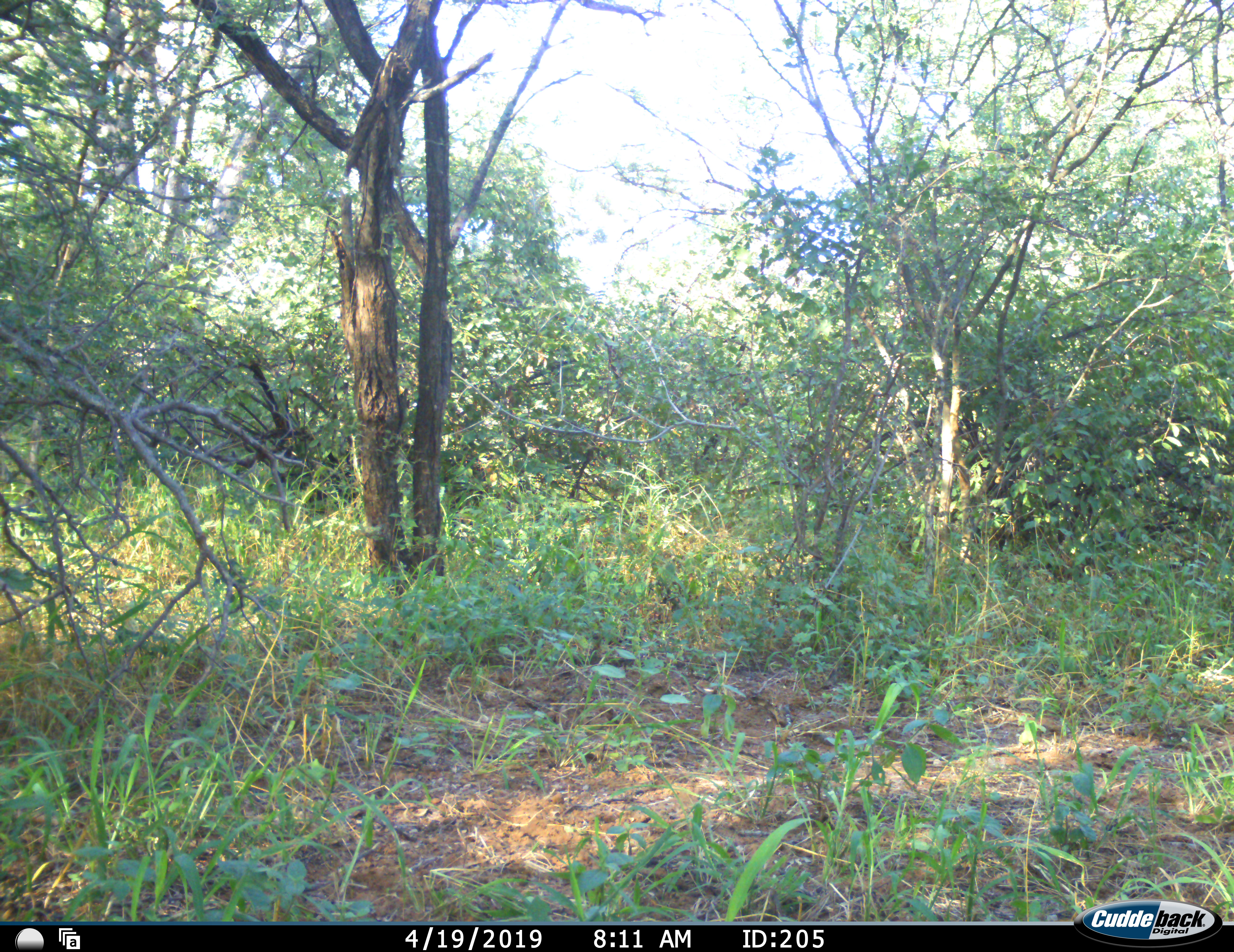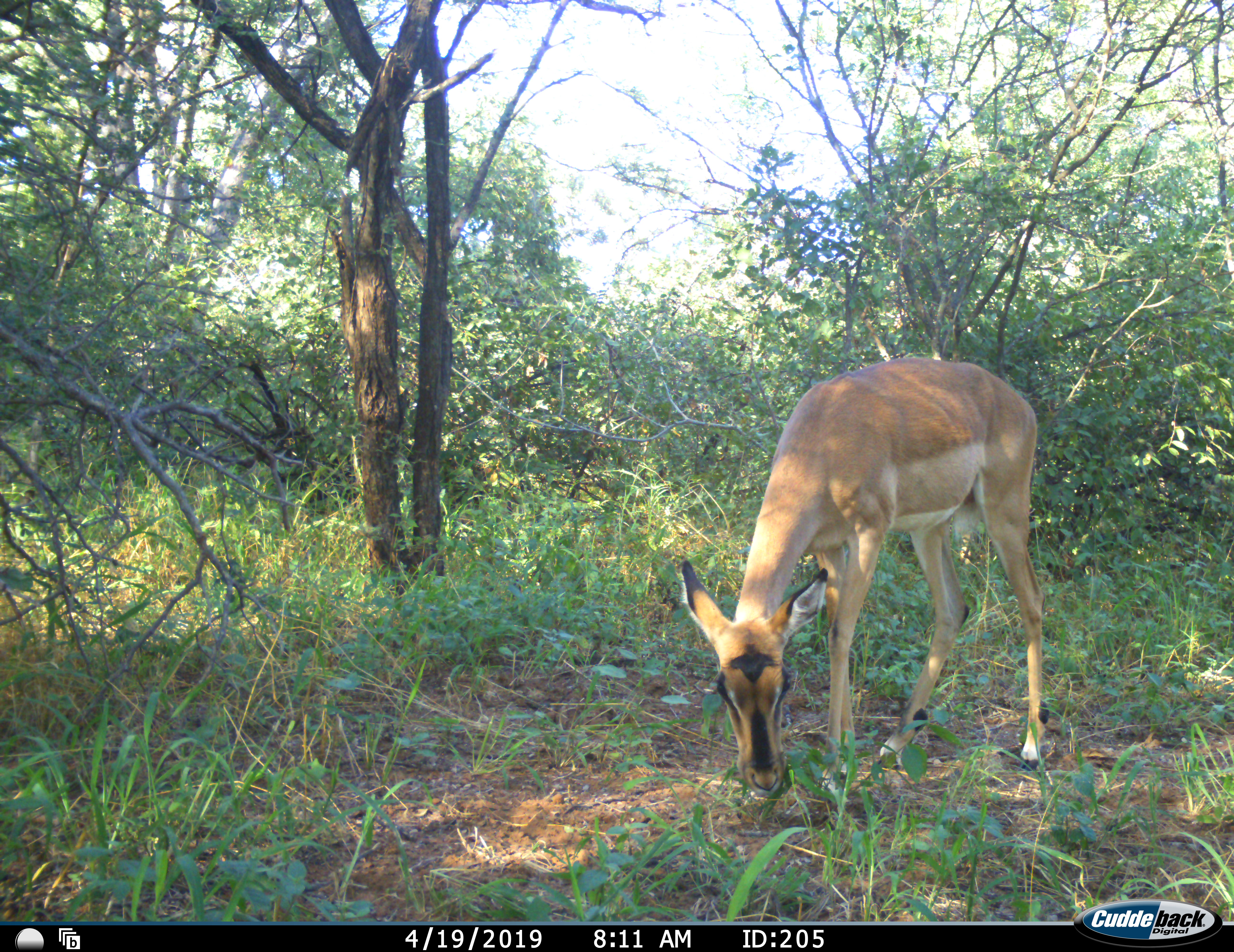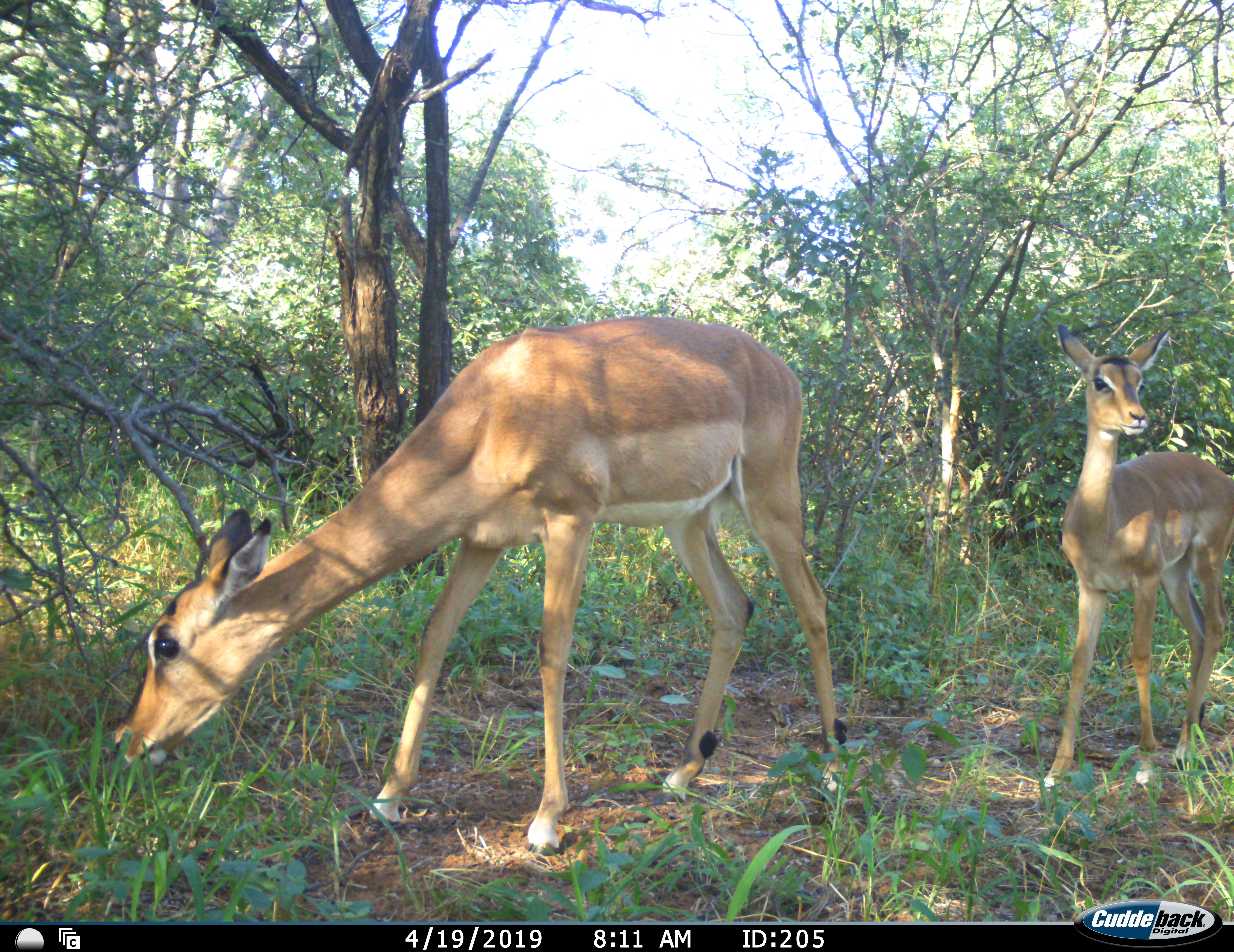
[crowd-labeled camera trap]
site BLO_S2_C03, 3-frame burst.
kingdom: Animalia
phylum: Chordata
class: Mammalia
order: Artiodactyla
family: Bovidae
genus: Aepyceros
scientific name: Aepyceros melampus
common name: impala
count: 2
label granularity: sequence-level